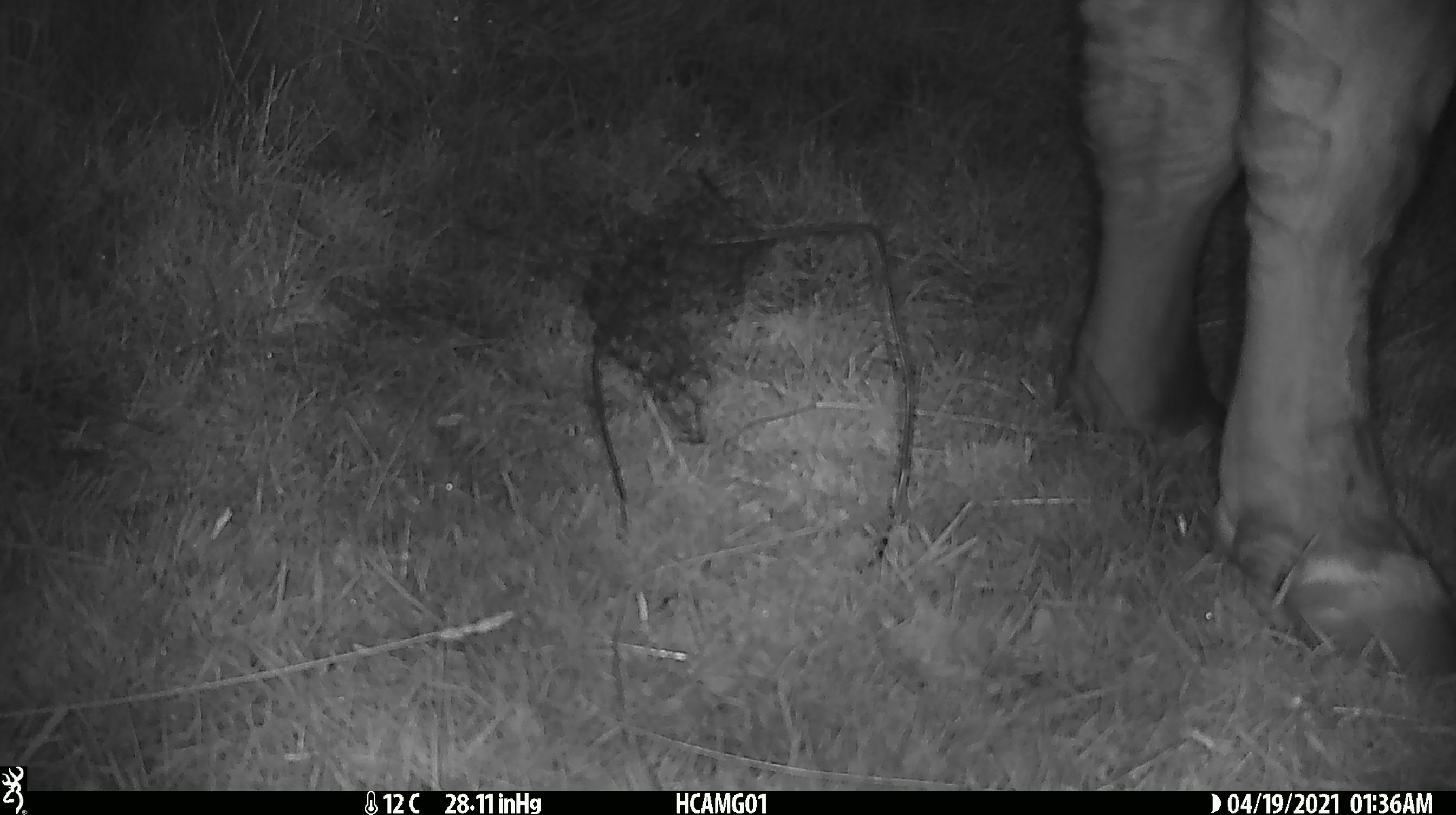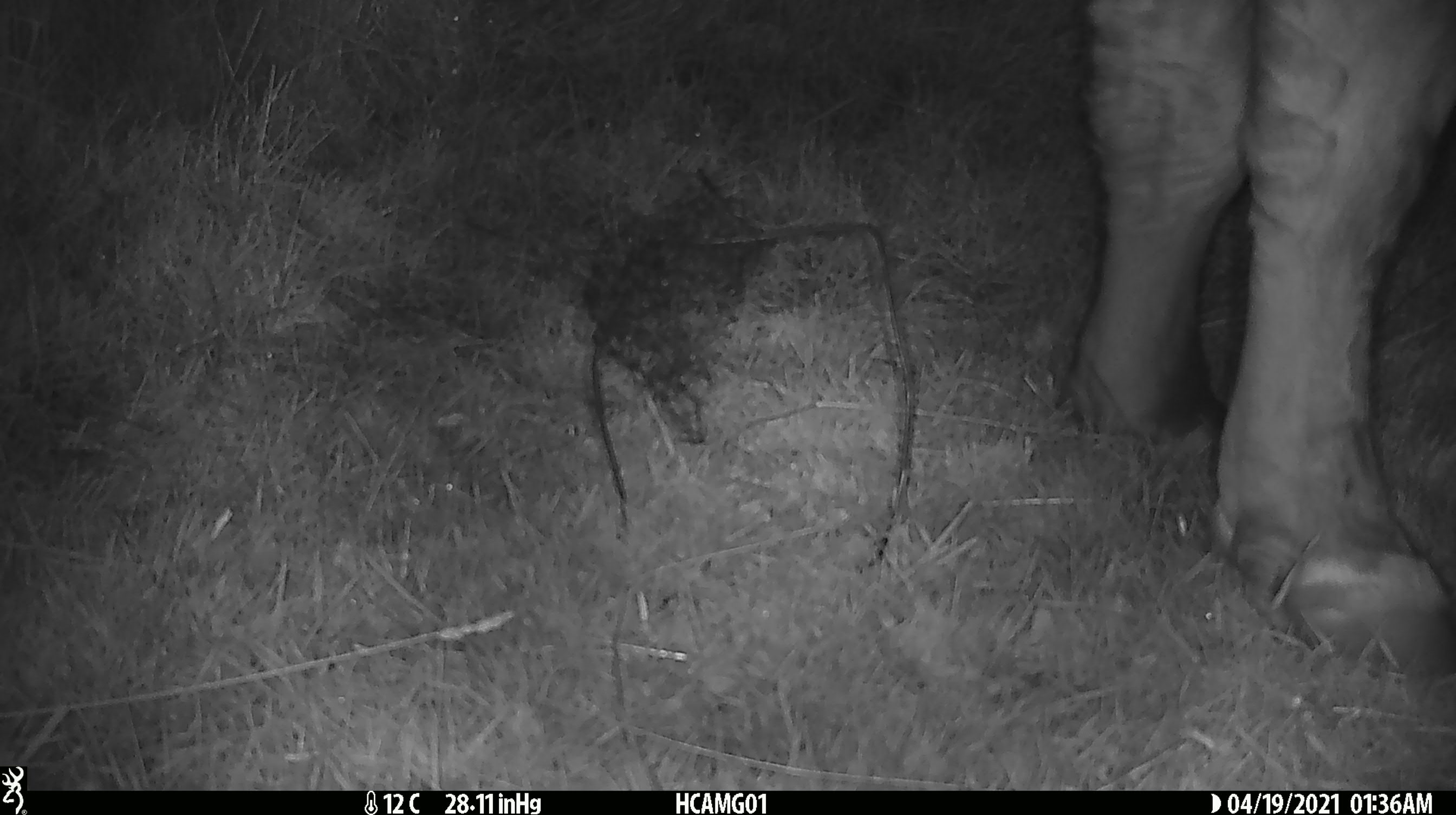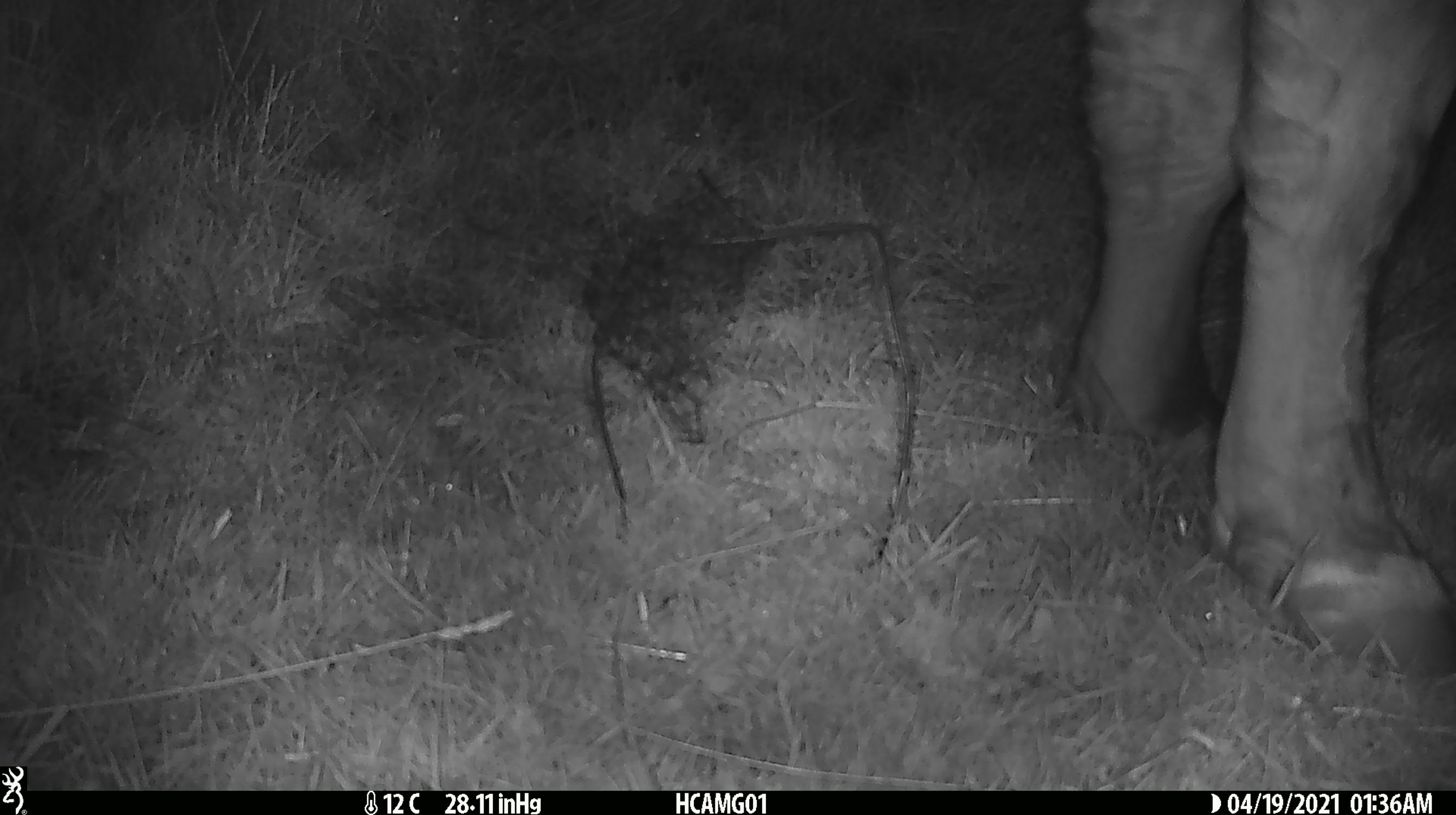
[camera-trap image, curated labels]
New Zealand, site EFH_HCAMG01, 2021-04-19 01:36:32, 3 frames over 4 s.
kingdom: Animalia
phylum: Chordata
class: Mammalia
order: Artiodactyla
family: Bovidae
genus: Bos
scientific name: Bos taurus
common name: domestic cow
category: cow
Cow (domestic cow) (Bos taurus).